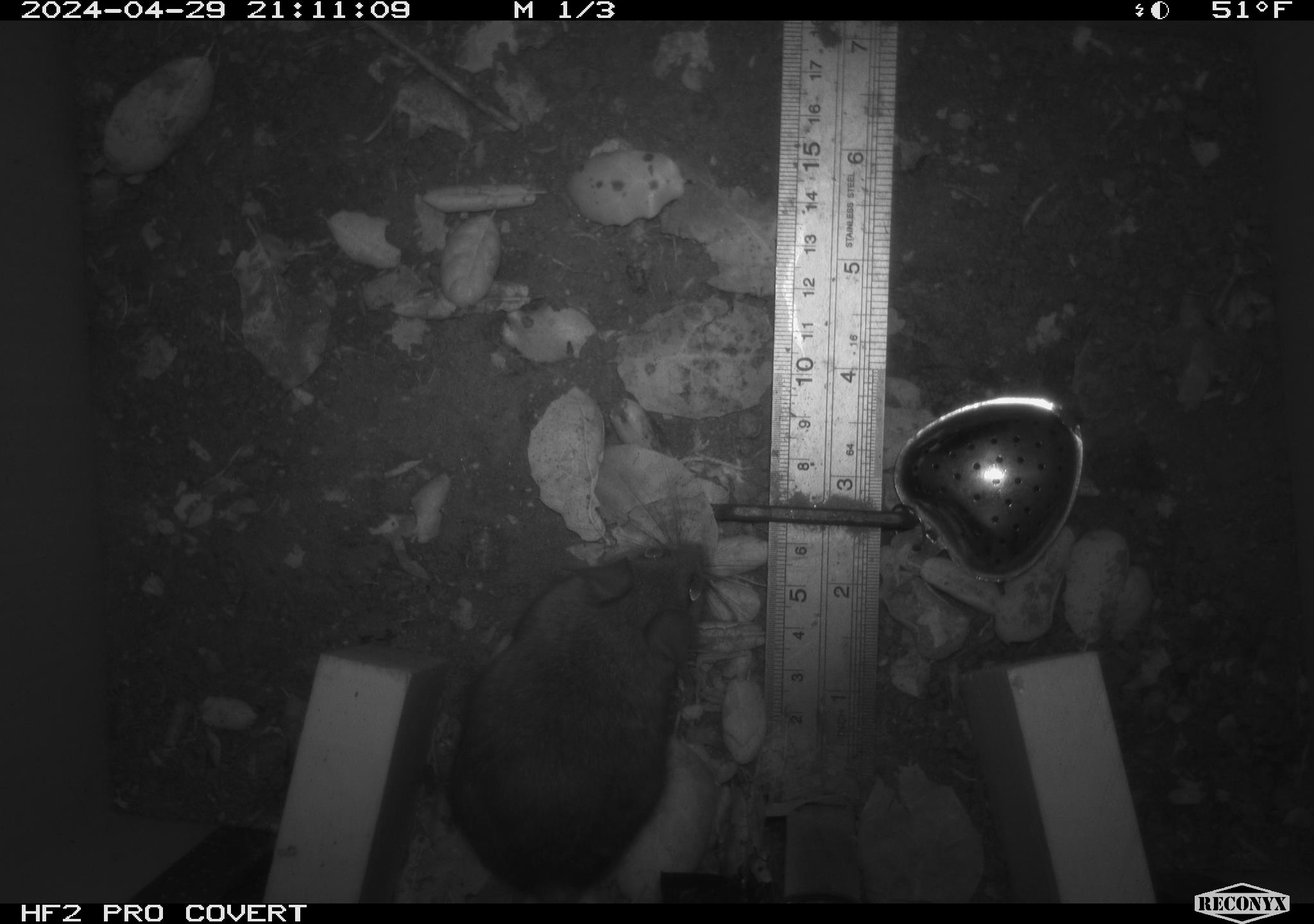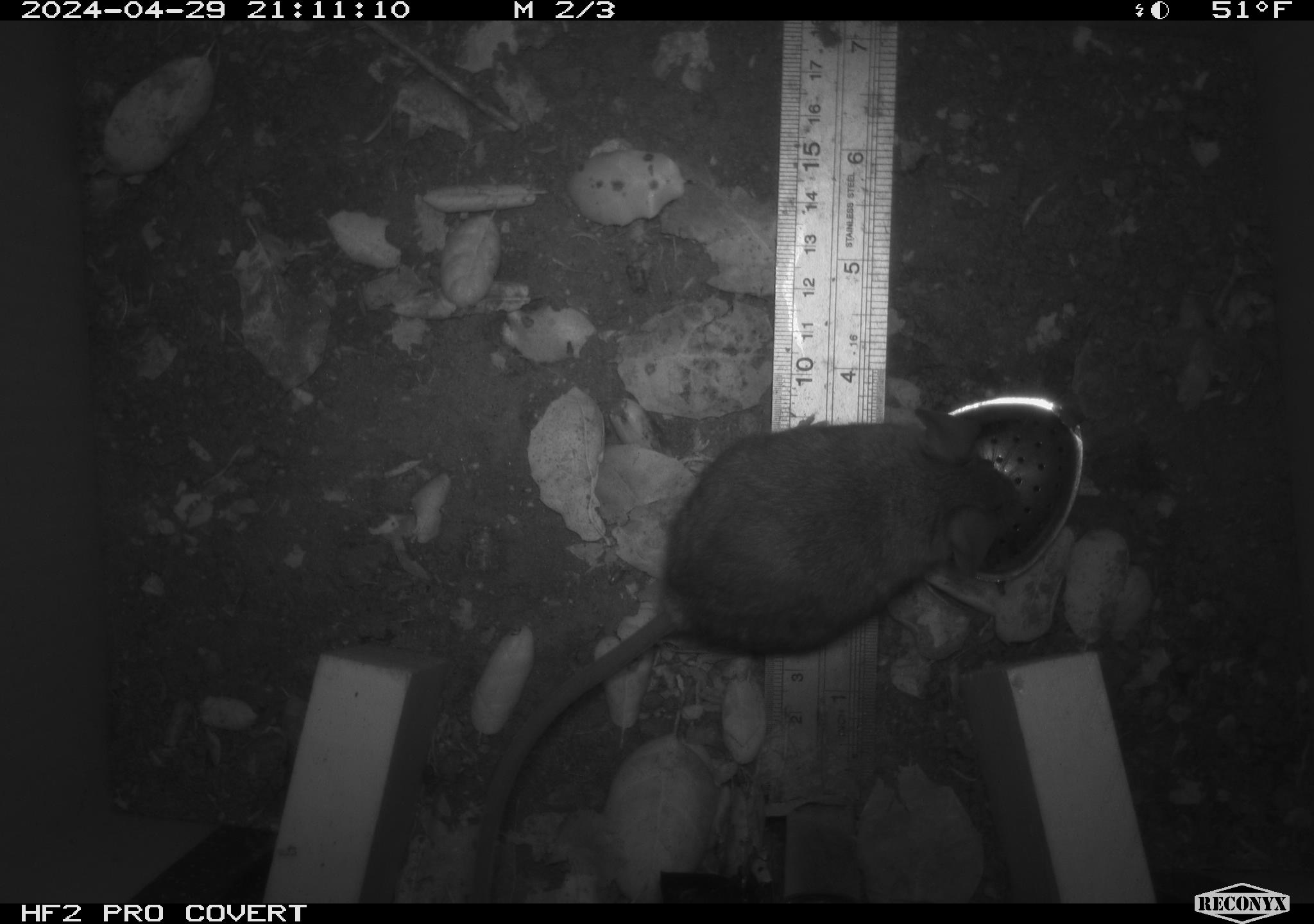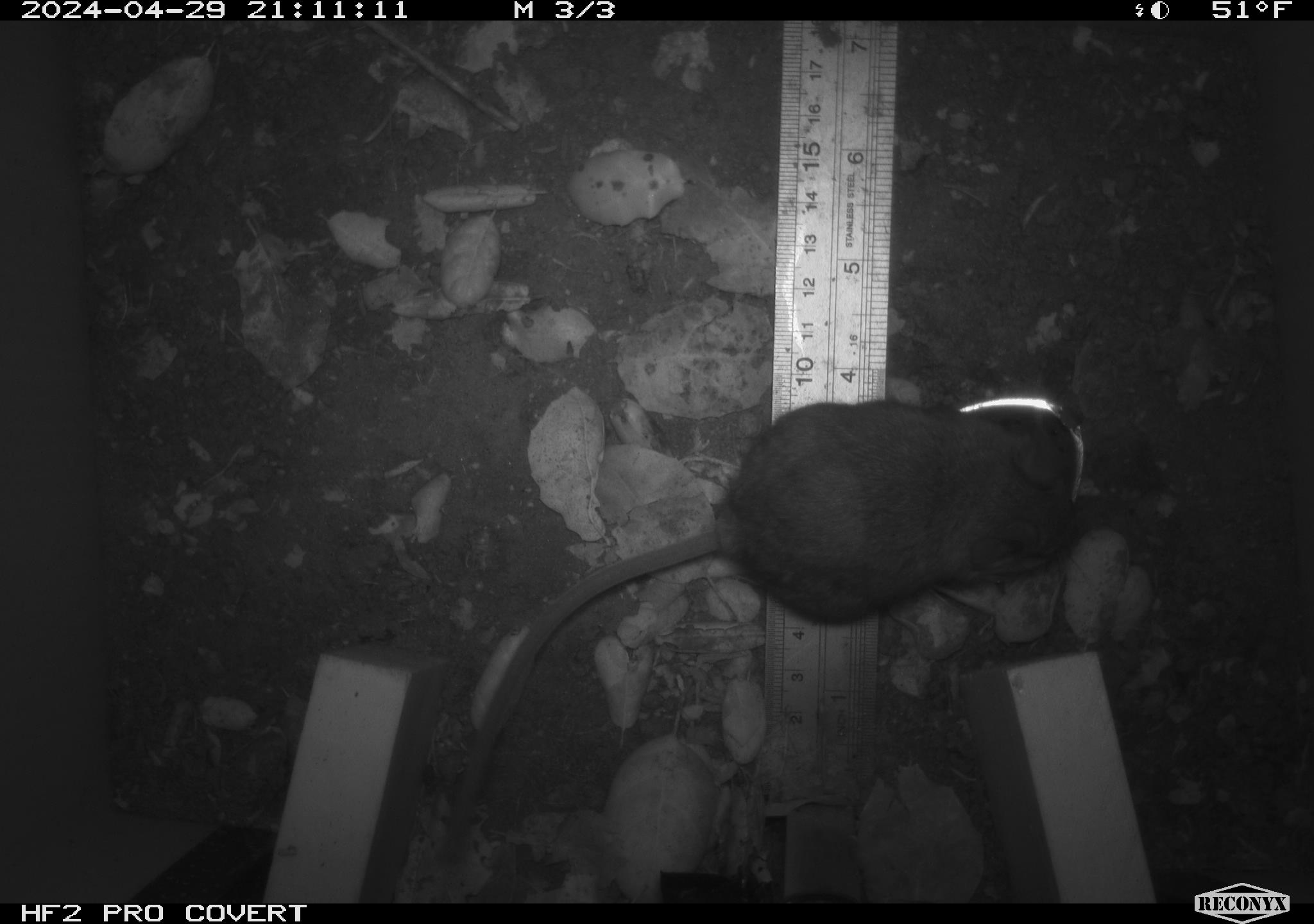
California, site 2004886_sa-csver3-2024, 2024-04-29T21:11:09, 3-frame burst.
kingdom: Animalia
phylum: Chordata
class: Mammalia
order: Rodentia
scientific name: Rodentia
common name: rodent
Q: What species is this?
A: Rodent (Rodentia).